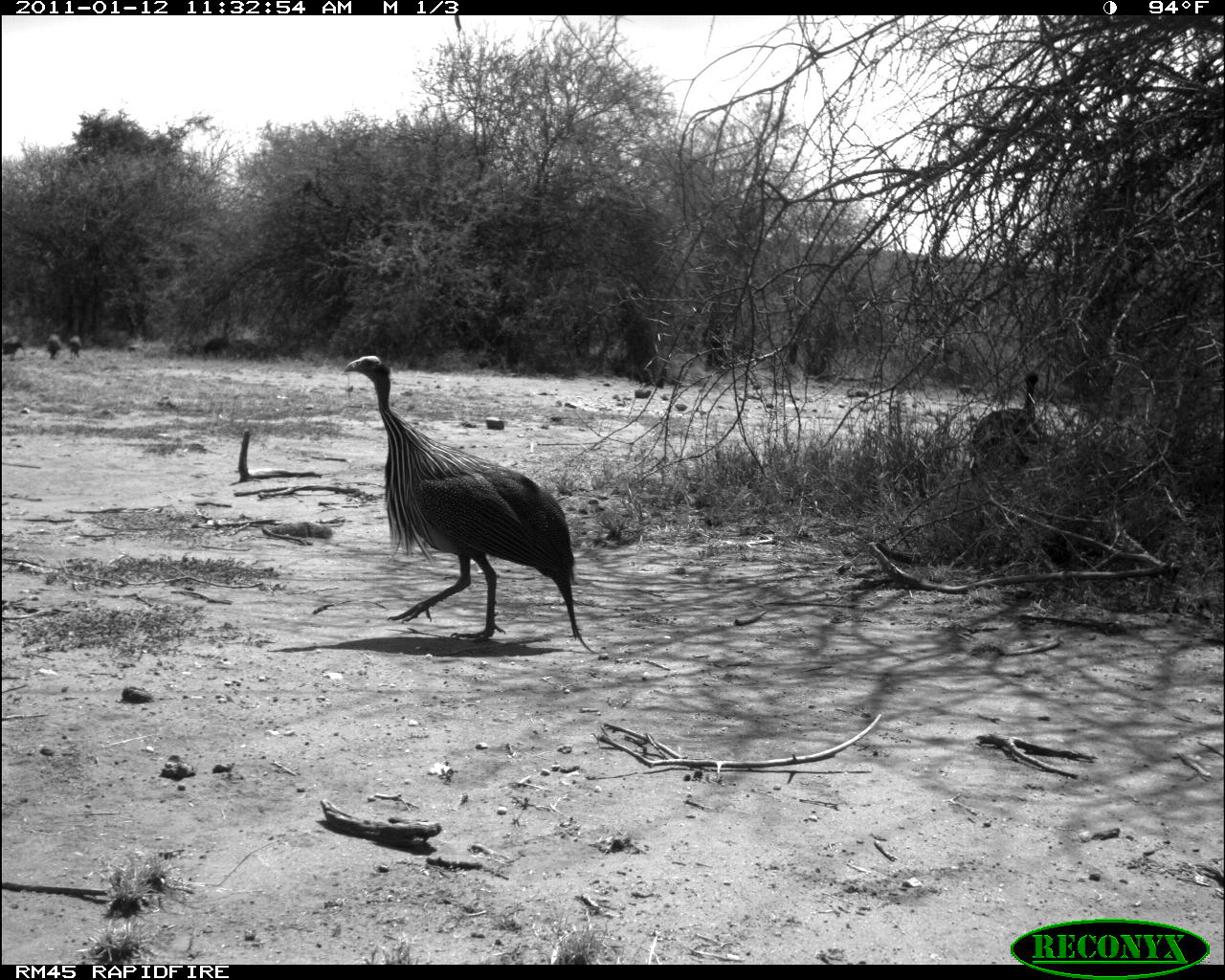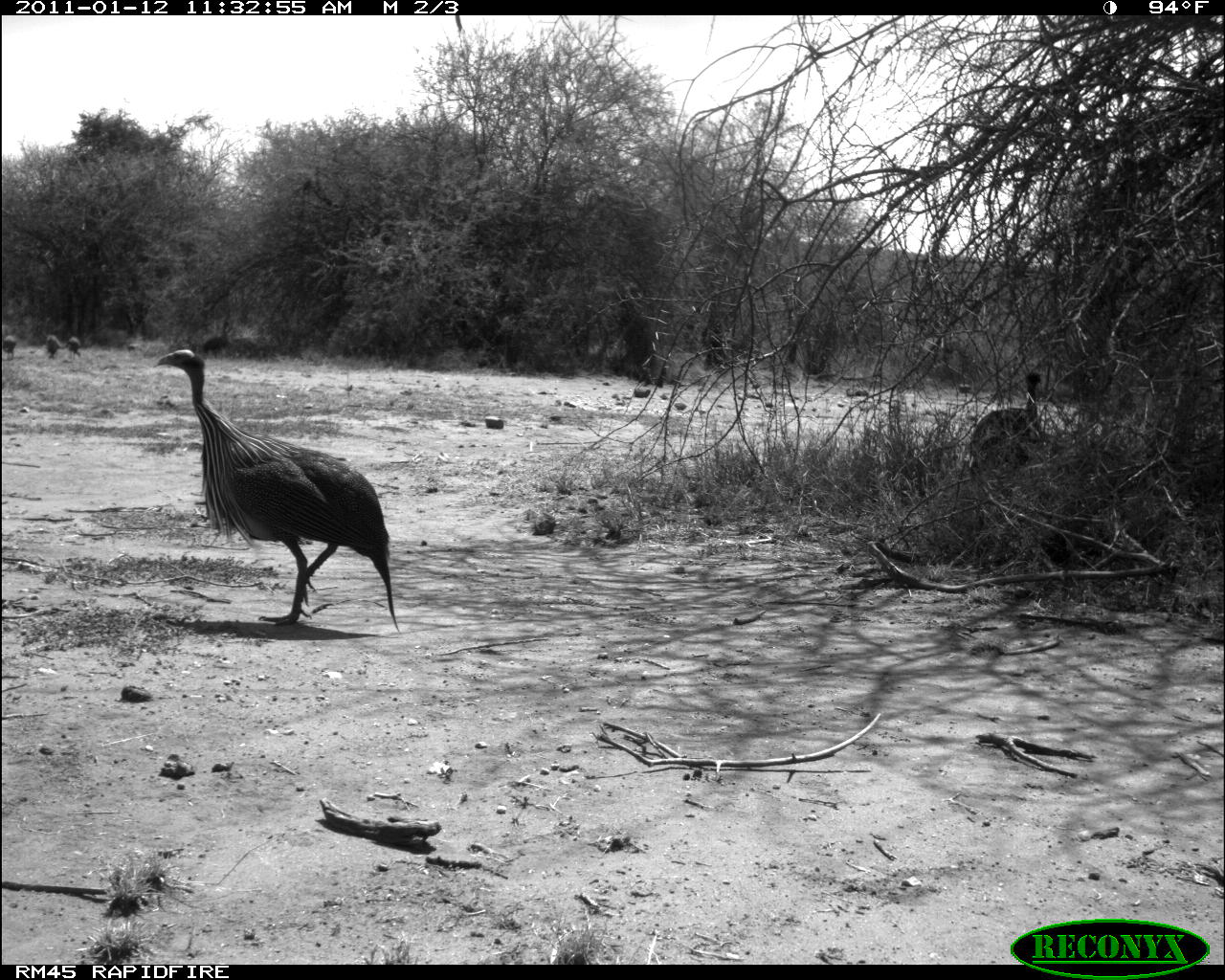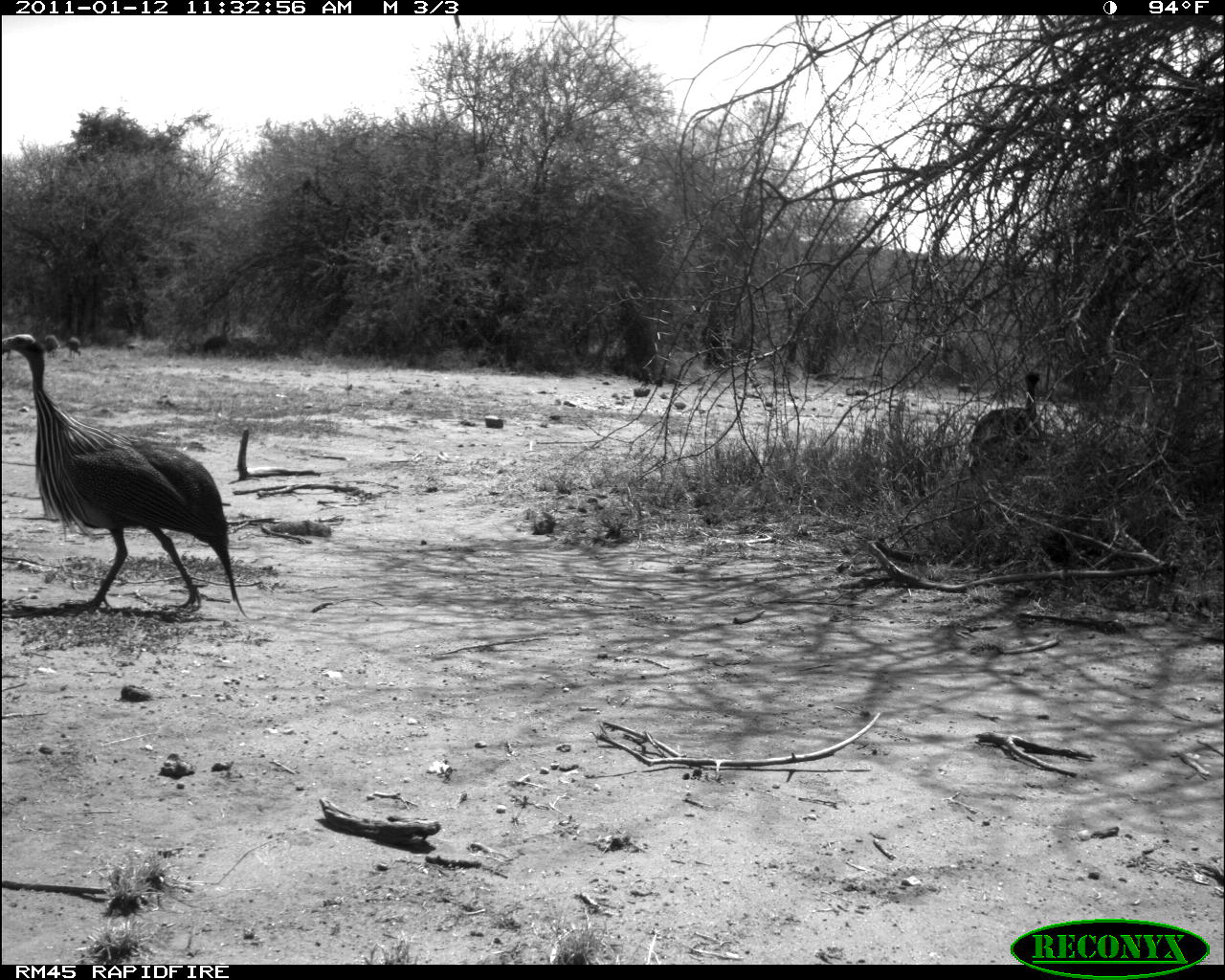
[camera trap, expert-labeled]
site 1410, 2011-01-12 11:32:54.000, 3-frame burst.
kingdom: Animalia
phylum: Chordata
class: Aves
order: Galliformes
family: Numididae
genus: Acryllium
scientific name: Acryllium vulturinum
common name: vulturine guineafowl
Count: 2.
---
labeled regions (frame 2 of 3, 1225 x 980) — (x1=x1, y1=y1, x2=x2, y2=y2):
acryllium vulturinum: (x1=152, y1=349, x2=402, y2=634); (x1=969, y1=371, x2=1041, y2=478); (x1=45, y1=335, x2=63, y2=359); (x1=64, y1=335, x2=81, y2=360); (x1=2, y1=334, x2=16, y2=360)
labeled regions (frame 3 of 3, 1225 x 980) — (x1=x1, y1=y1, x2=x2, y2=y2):
acryllium vulturinum: (x1=2, y1=332, x2=246, y2=616); (x1=968, y1=371, x2=1041, y2=478); (x1=203, y1=320, x2=230, y2=357); (x1=955, y1=370, x2=974, y2=401); (x1=43, y1=335, x2=61, y2=358); (x1=64, y1=336, x2=81, y2=359)